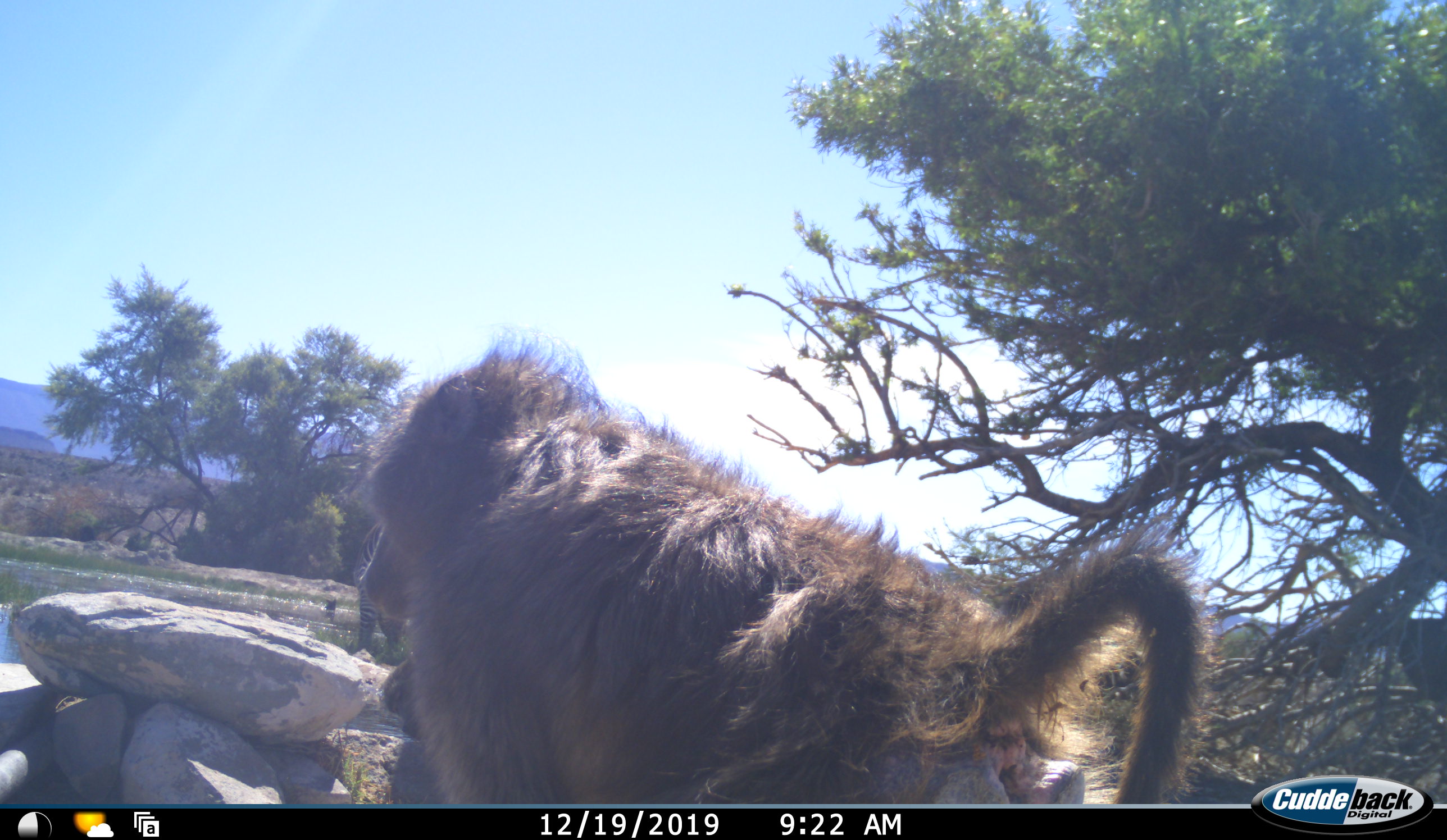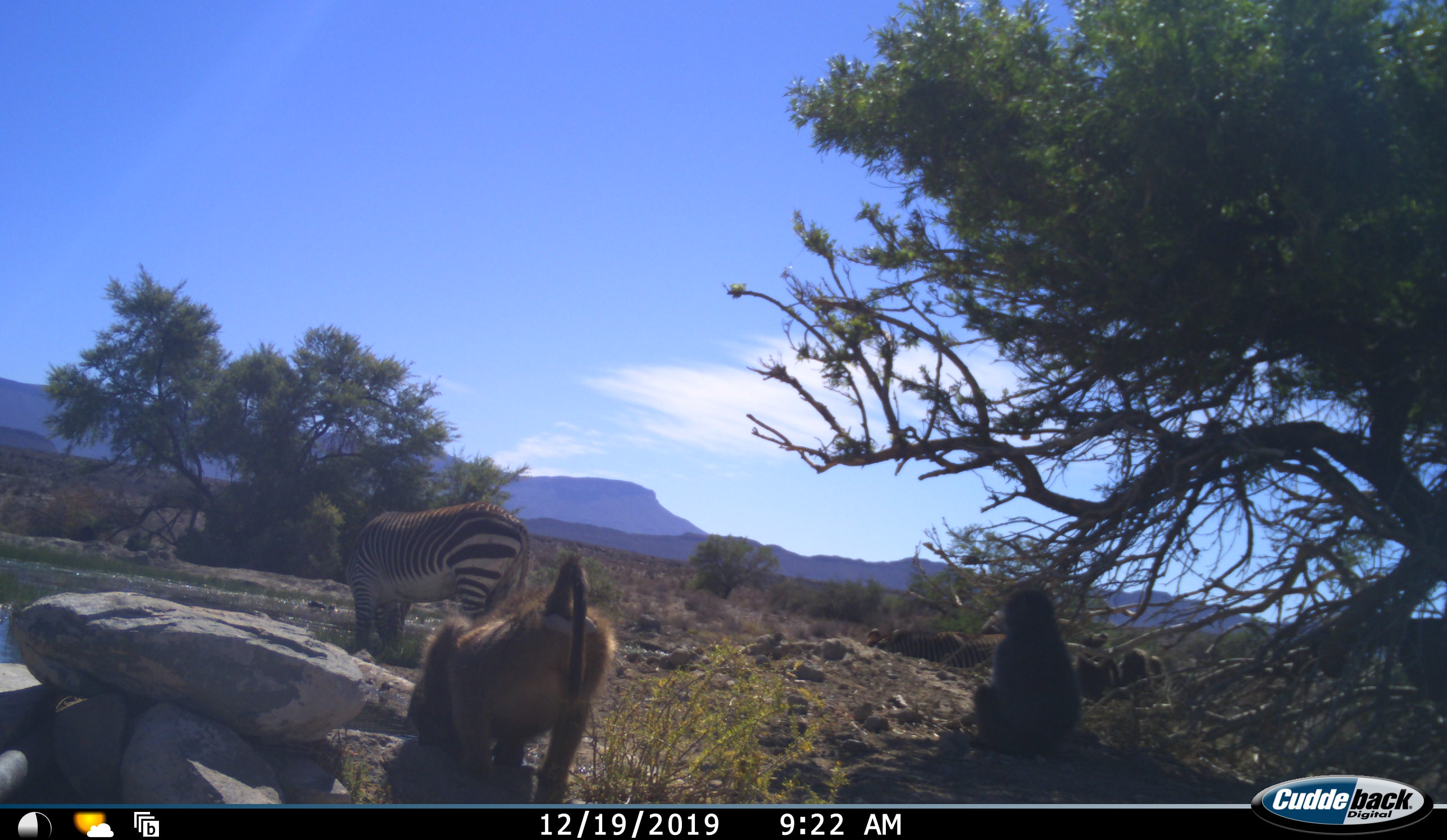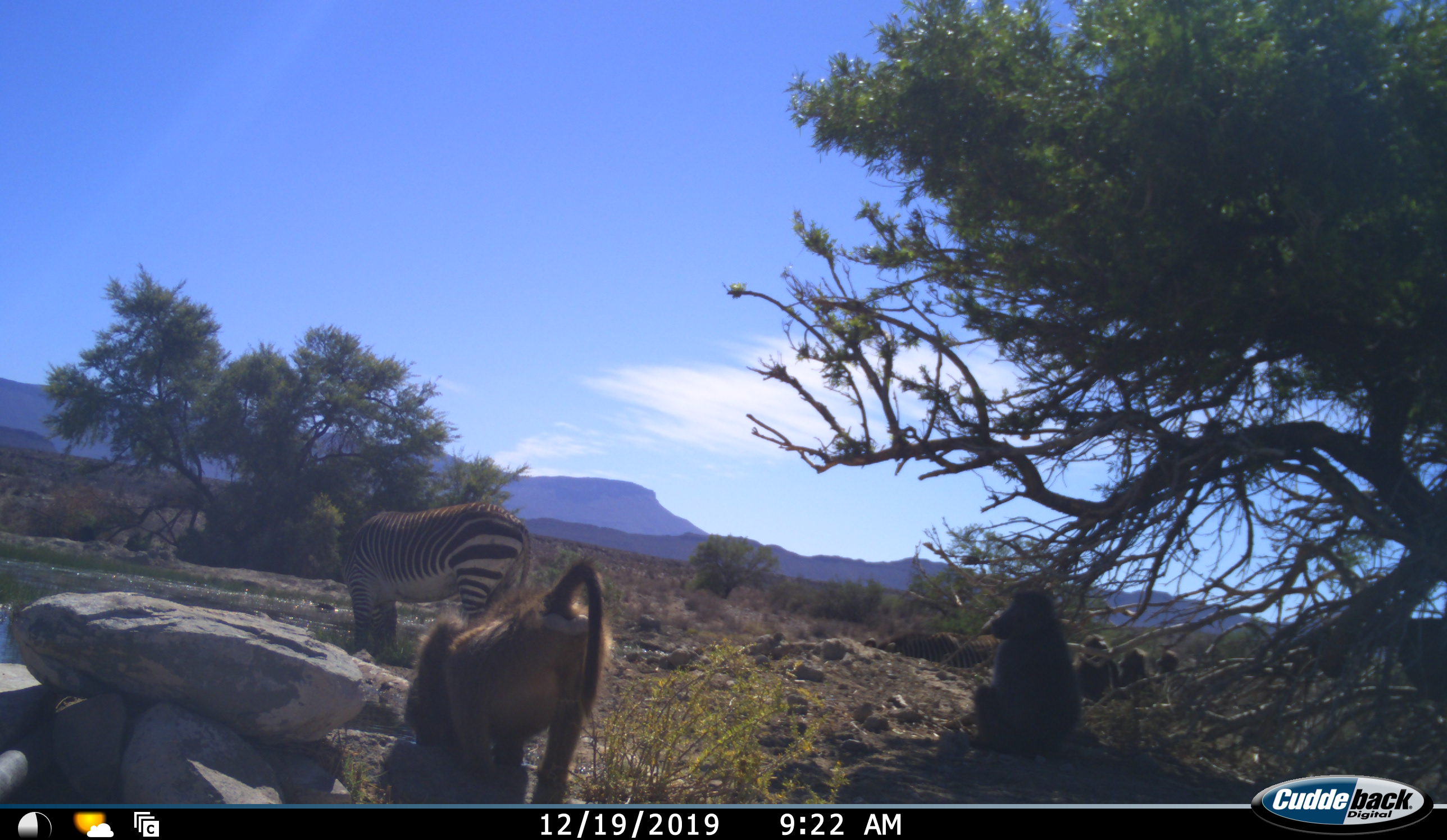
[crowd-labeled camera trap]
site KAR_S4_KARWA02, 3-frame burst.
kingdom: Animalia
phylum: Chordata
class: Mammalia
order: Primates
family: Cercopithecidae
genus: Papio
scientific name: Papio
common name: baboon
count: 5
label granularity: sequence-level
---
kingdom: Animalia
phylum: Chordata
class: Mammalia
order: Perissodactyla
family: Equidae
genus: Equus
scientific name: Equus zebra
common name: mountain zebra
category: zebramountain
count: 2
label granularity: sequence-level